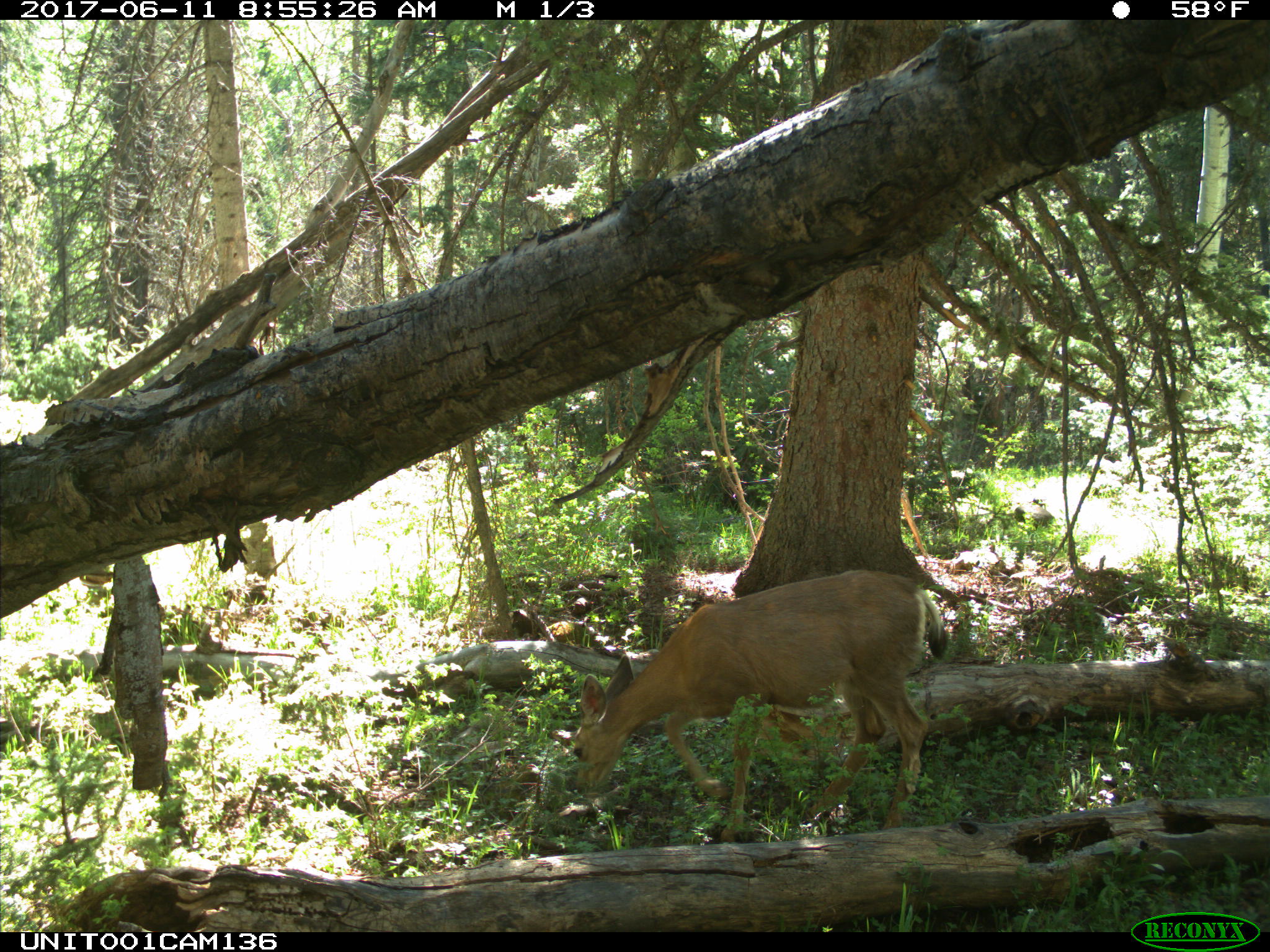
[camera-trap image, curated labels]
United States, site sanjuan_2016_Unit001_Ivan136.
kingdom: Animalia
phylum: Chordata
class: Mammalia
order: Artiodactyla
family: Cervidae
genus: Odocoileus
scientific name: Odocoileus hemionus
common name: mule deer